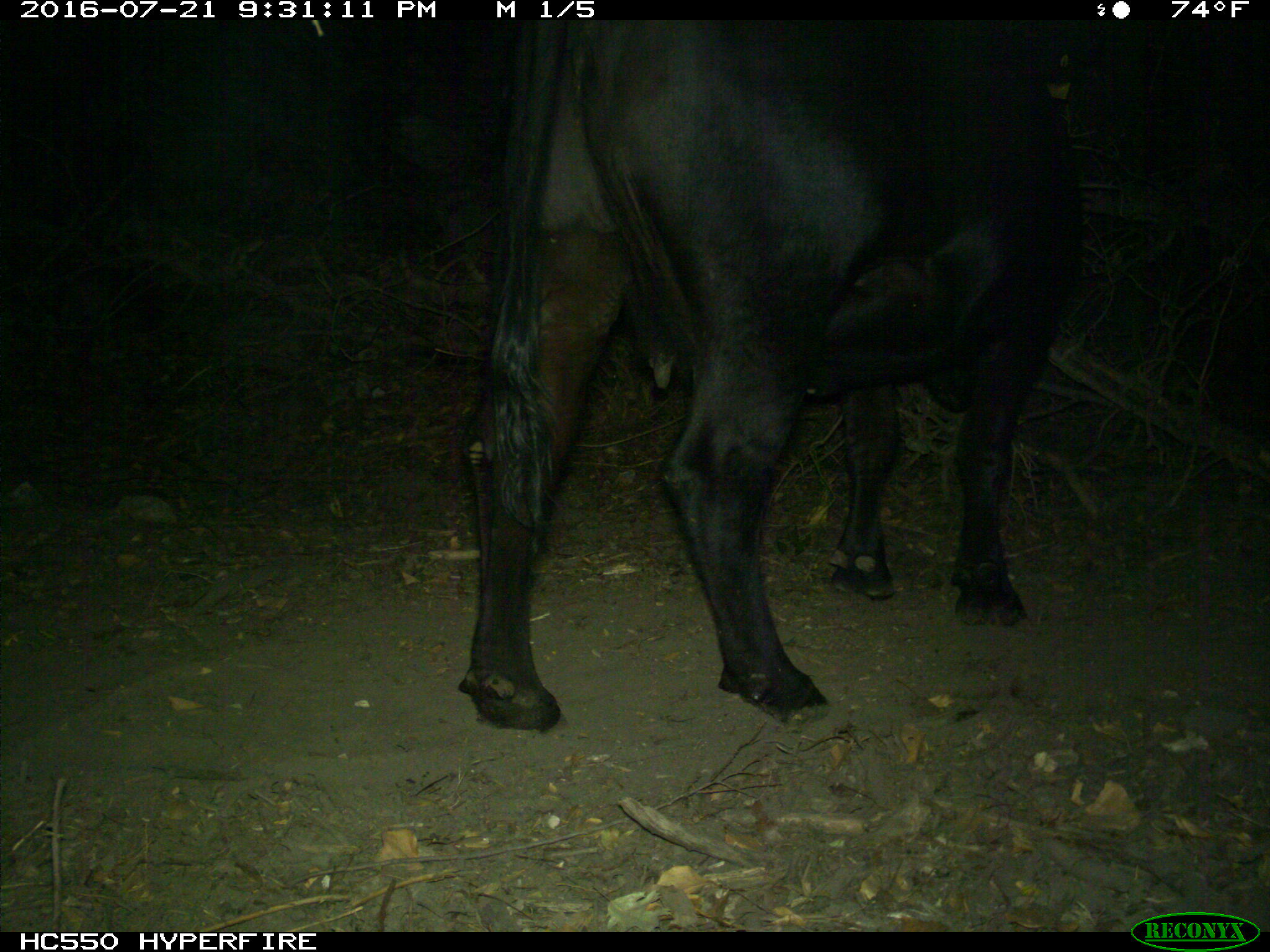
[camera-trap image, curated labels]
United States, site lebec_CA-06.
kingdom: Animalia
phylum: Chordata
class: Mammalia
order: Artiodactyla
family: Bovidae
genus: Bos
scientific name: Bos taurus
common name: domestic cow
Bos taurus (domestic cow).